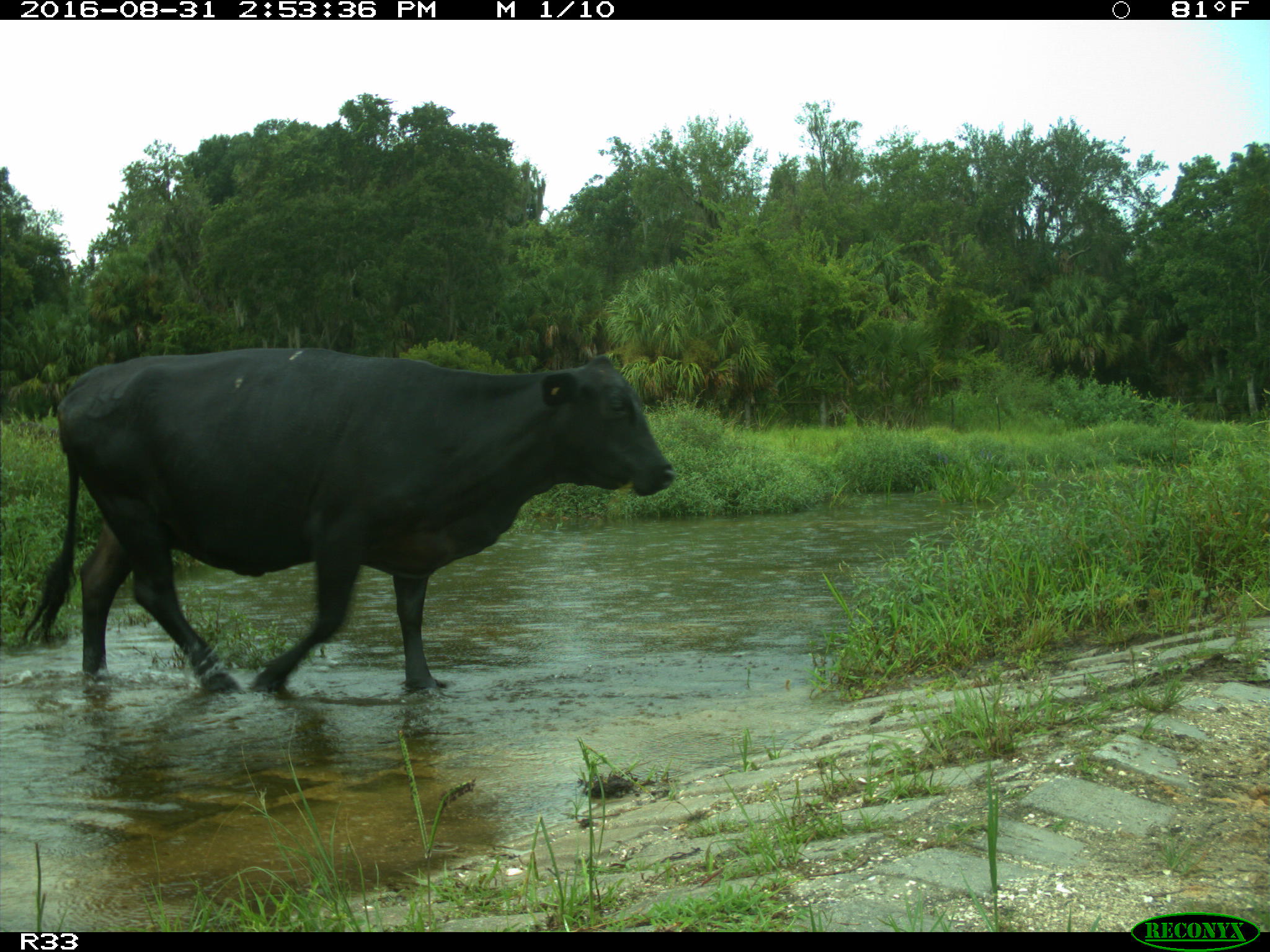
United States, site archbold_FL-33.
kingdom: Animalia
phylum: Chordata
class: Mammalia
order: Artiodactyla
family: Bovidae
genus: Bos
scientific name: Bos taurus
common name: domestic cow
Bos taurus (domestic cow).